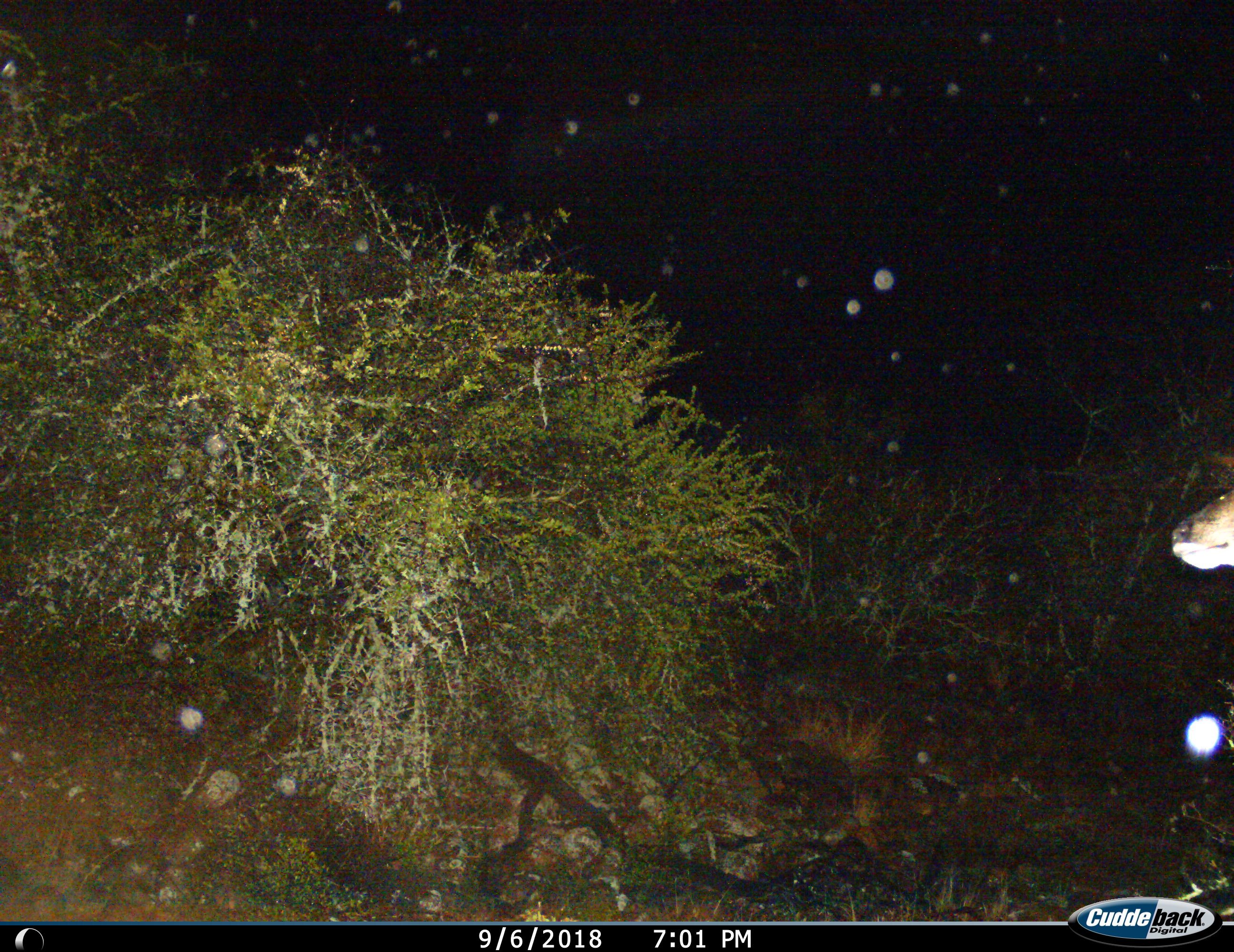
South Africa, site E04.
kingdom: Animalia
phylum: Chordata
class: Mammalia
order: Artiodactyla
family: Bovidae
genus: Tragelaphus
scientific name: Tragelaphus strepsiceros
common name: greater kudu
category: kudu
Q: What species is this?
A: Kudu (greater kudu) (Tragelaphus strepsiceros).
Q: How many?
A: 1.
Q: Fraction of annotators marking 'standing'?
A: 83%.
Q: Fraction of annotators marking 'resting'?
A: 0%.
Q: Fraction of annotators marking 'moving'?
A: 17%.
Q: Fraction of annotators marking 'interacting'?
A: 0%.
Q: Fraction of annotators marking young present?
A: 0%.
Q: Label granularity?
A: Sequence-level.